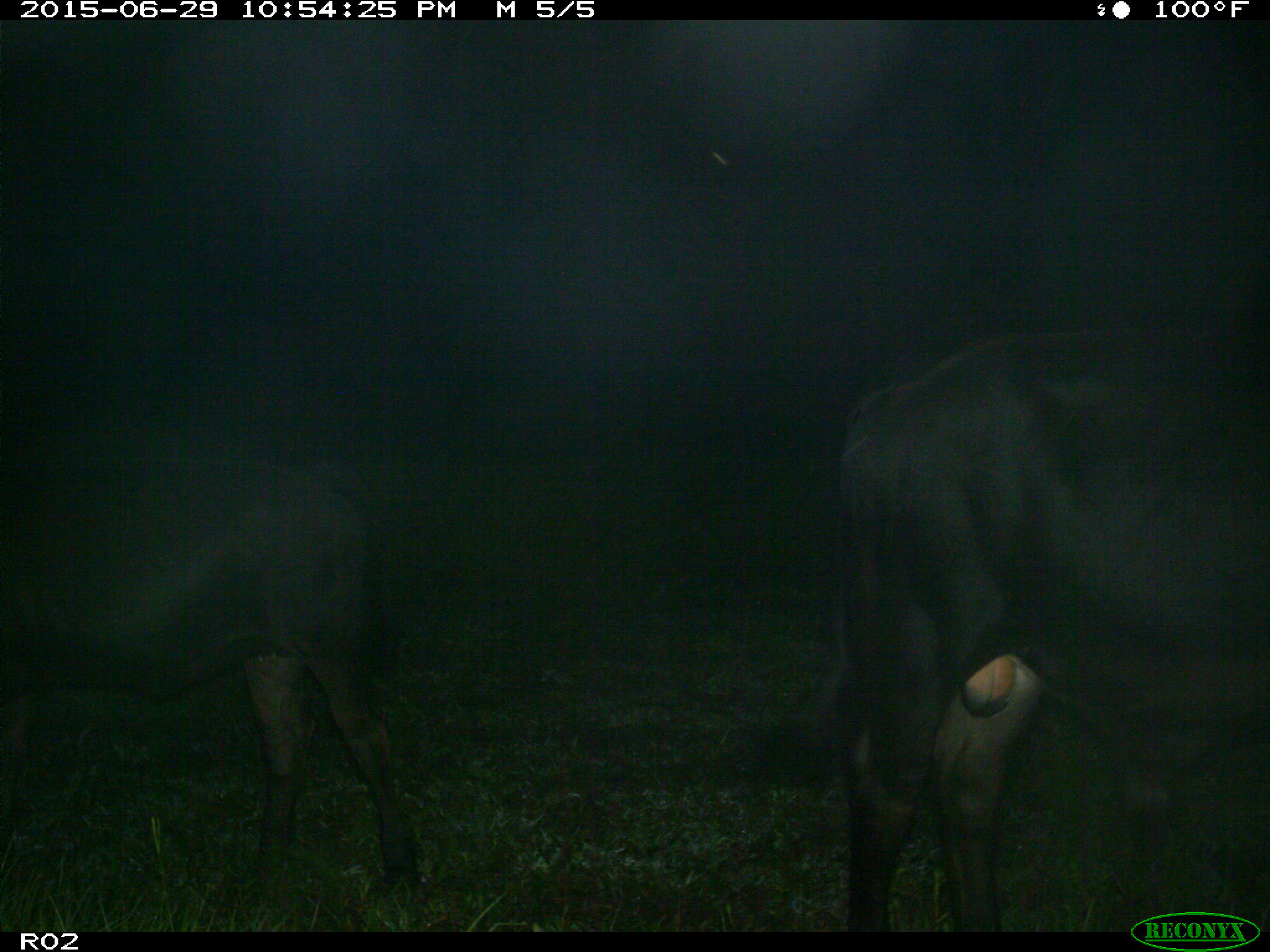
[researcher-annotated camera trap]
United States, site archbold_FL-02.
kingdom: Animalia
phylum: Chordata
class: Mammalia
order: Artiodactyla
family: Bovidae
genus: Bos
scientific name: Bos taurus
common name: domestic cow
Bos taurus (domestic cow).